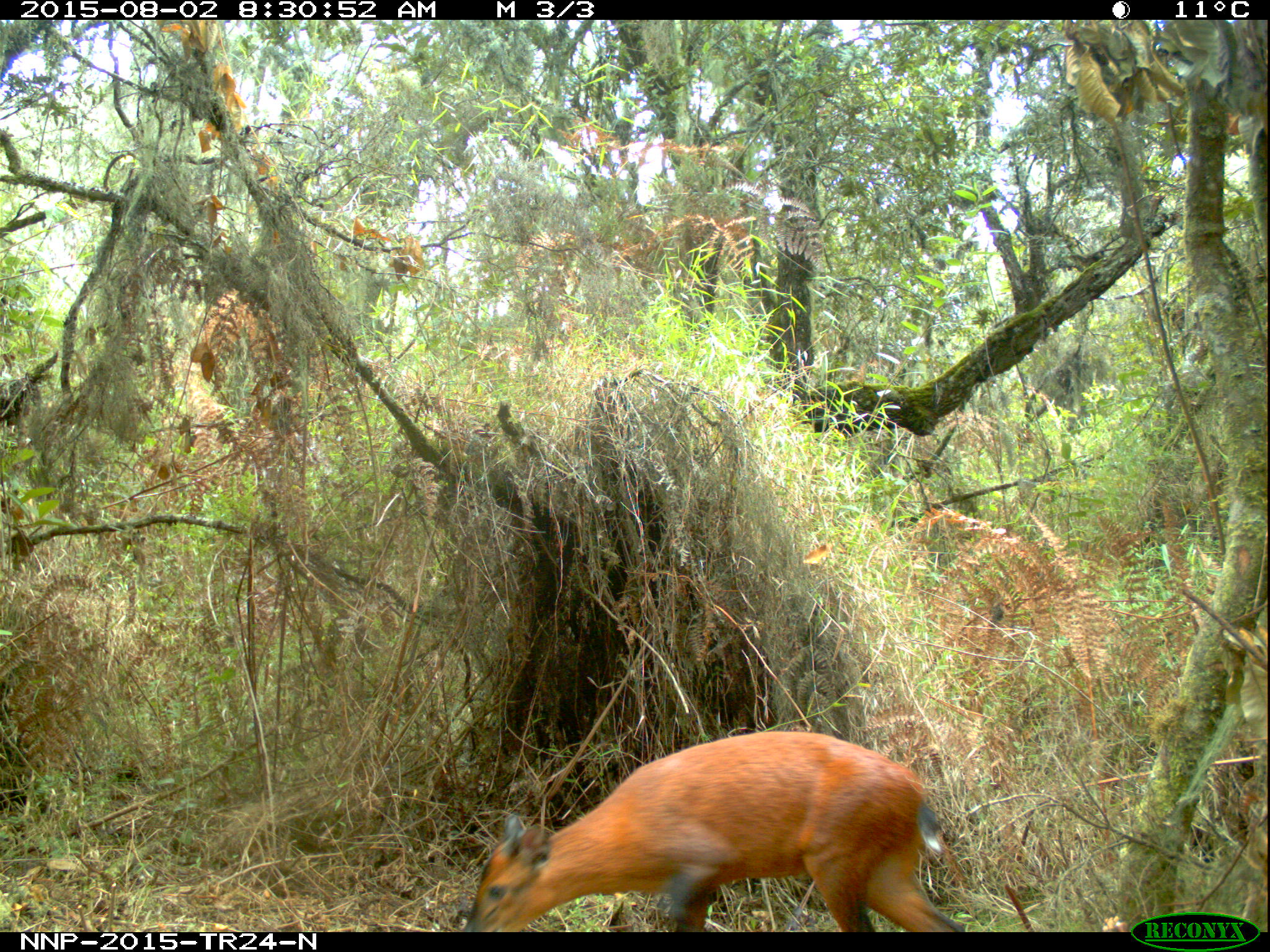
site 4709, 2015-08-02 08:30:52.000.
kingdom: Animalia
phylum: Chordata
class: Mammalia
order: Artiodactyla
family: Bovidae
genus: Cephalophus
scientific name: Cephalophus nigrifrons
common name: black-fronted duiker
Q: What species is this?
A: Cephalophus nigrifrons (black-fronted duiker).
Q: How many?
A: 1.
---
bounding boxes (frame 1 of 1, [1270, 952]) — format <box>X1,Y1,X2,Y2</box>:
cephalophus nigrifrons: <box>462,728,965,931</box>